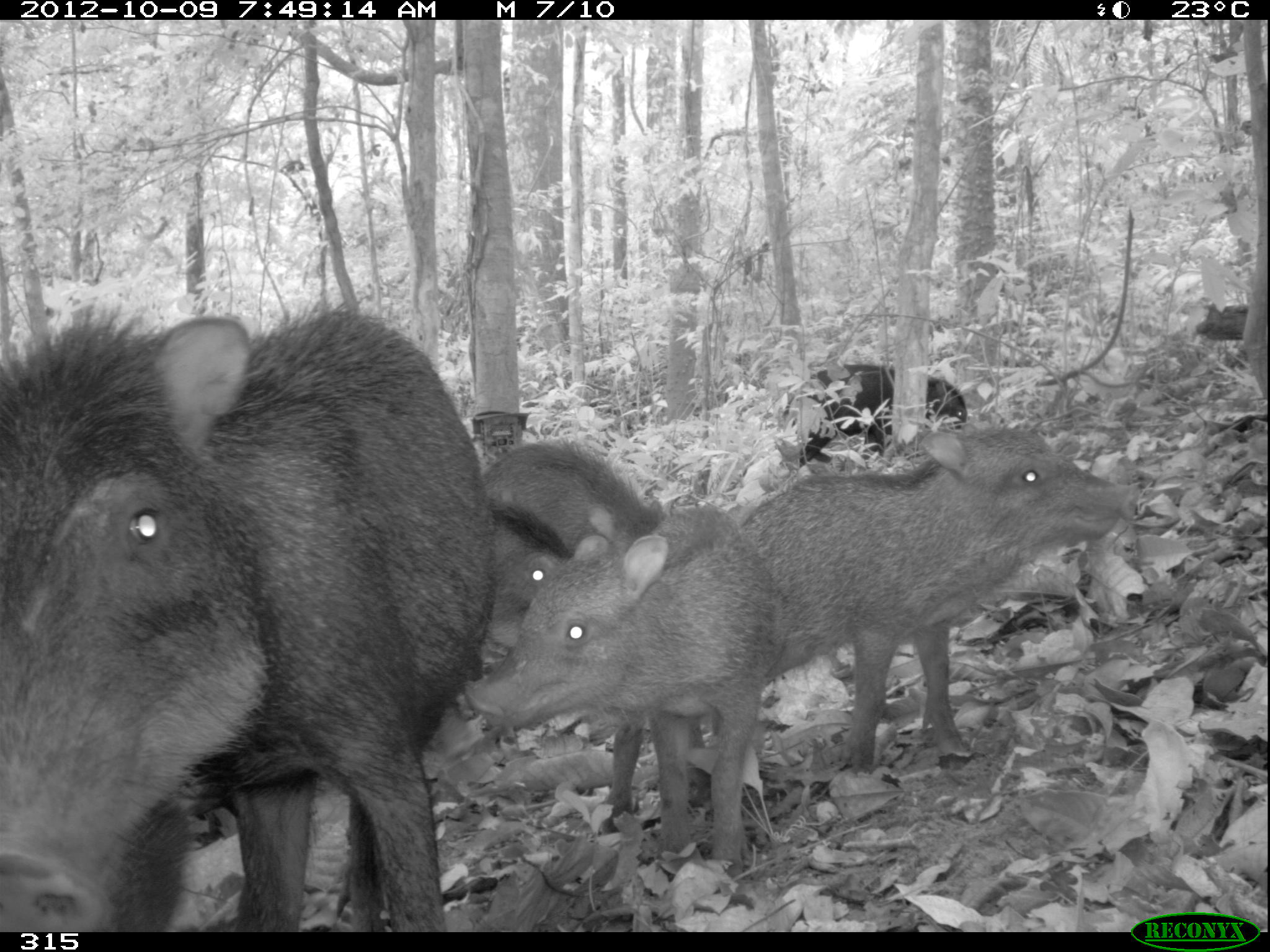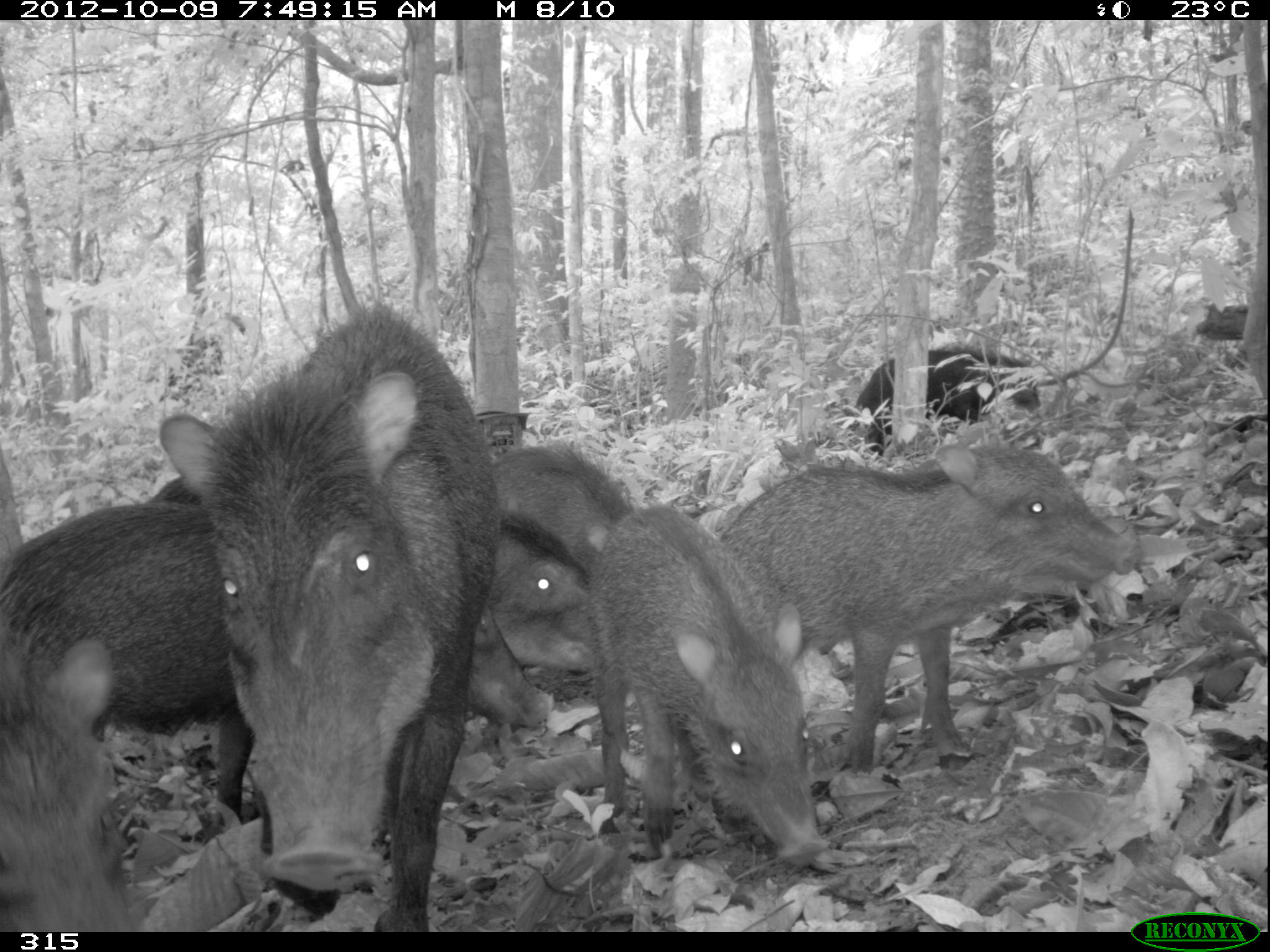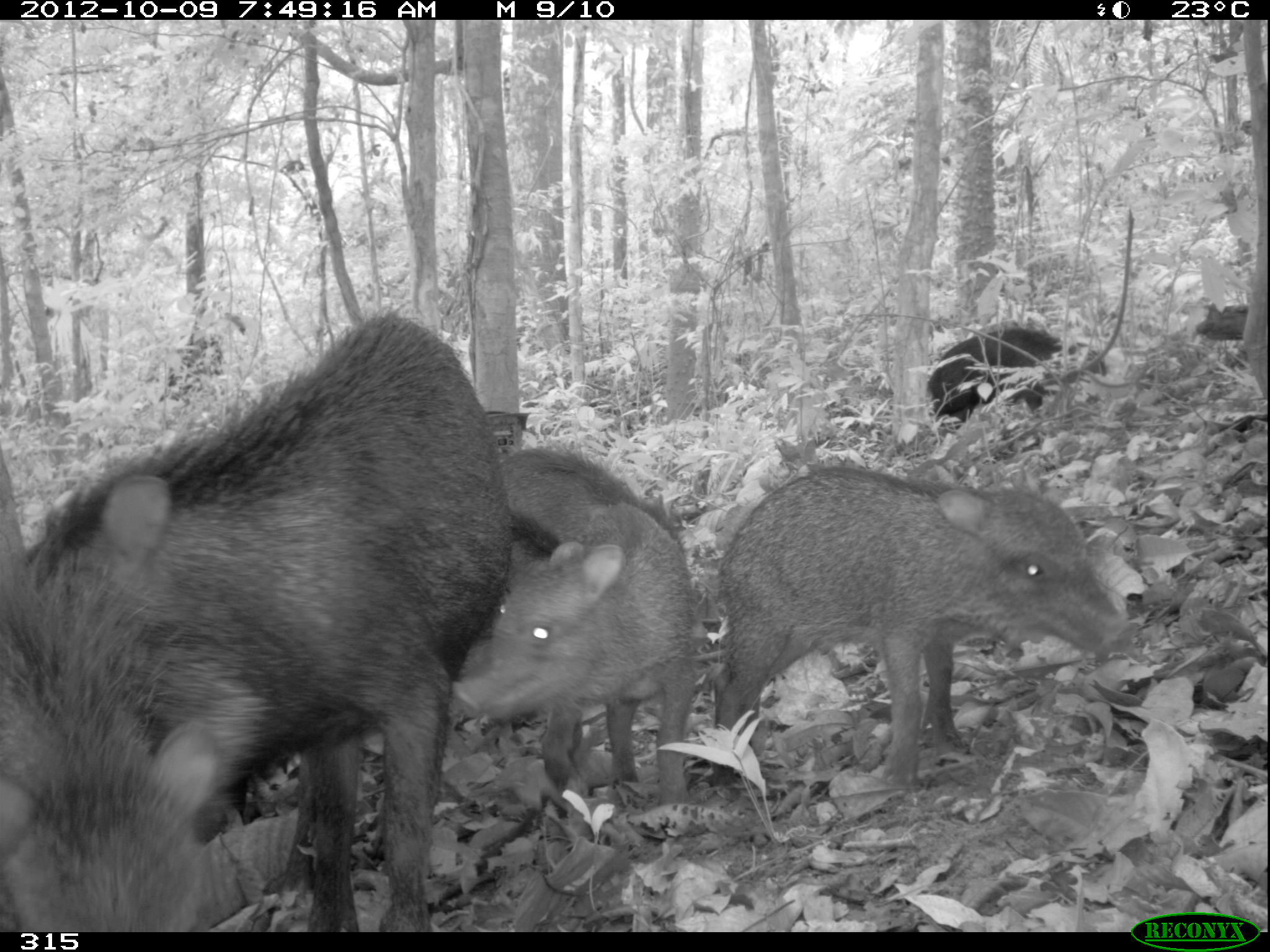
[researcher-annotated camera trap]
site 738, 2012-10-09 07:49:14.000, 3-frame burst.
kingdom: Animalia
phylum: Chordata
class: Mammalia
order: Artiodactyla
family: Tayassuidae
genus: Tayassu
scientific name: Tayassu pecari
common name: white-lipped peccary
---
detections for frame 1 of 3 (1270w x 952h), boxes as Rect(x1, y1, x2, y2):
tayassu pecari: Rect(1, 293, 494, 930); Rect(732, 420, 1150, 776); Rect(457, 494, 793, 897); Rect(481, 430, 665, 722); Rect(777, 361, 971, 473)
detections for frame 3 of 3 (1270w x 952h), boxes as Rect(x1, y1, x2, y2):
tayassu pecari: Rect(0, 292, 516, 932); Rect(708, 460, 1127, 795); Rect(1, 452, 274, 935); Rect(441, 502, 702, 804); Rect(490, 439, 684, 756); Rect(927, 320, 1110, 422)